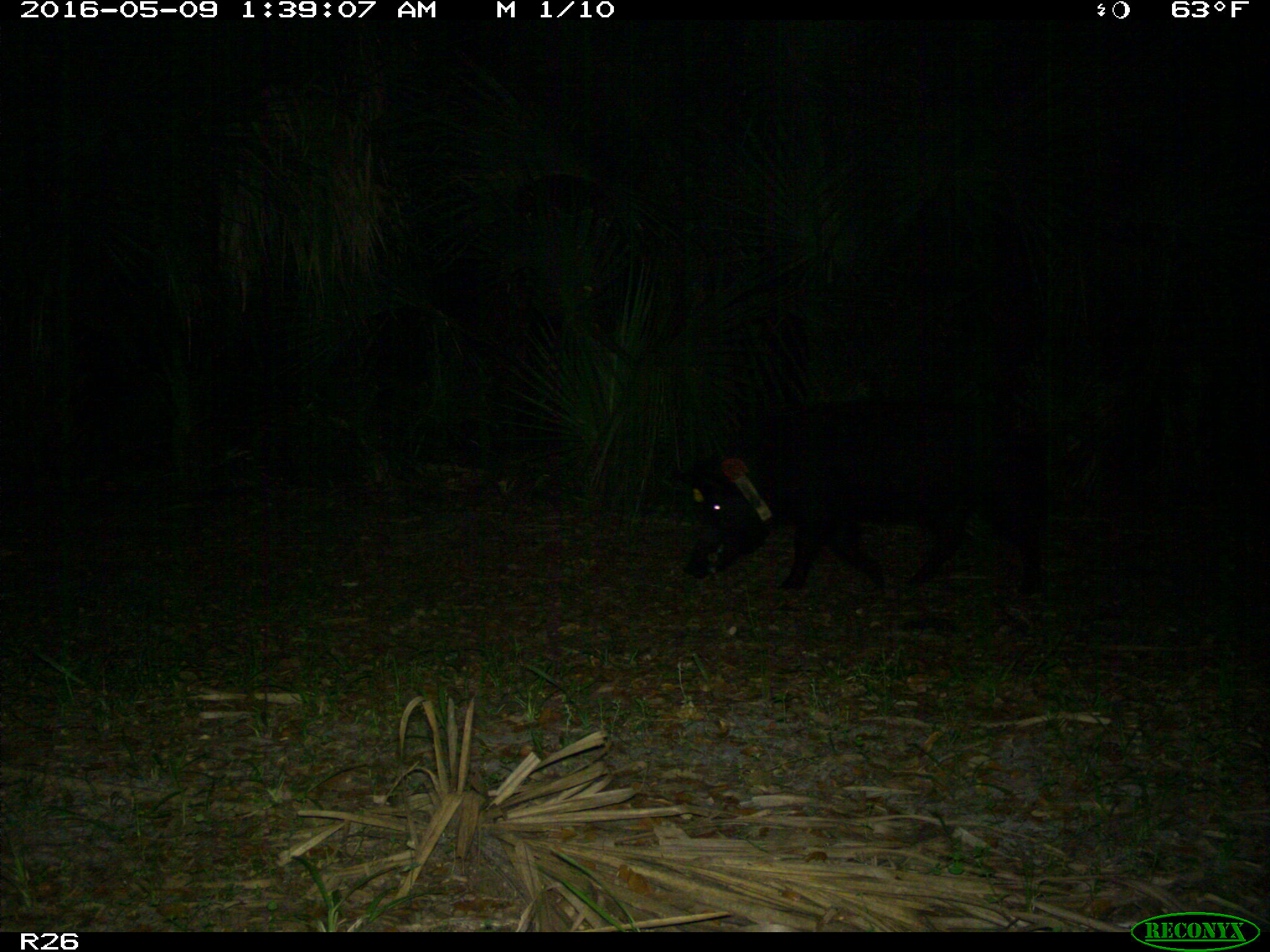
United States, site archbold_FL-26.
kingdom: Animalia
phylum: Chordata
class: Mammalia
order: Artiodactyla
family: Suidae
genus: Sus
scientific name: Sus scrofa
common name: wild boar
Sus scrofa (wild boar).